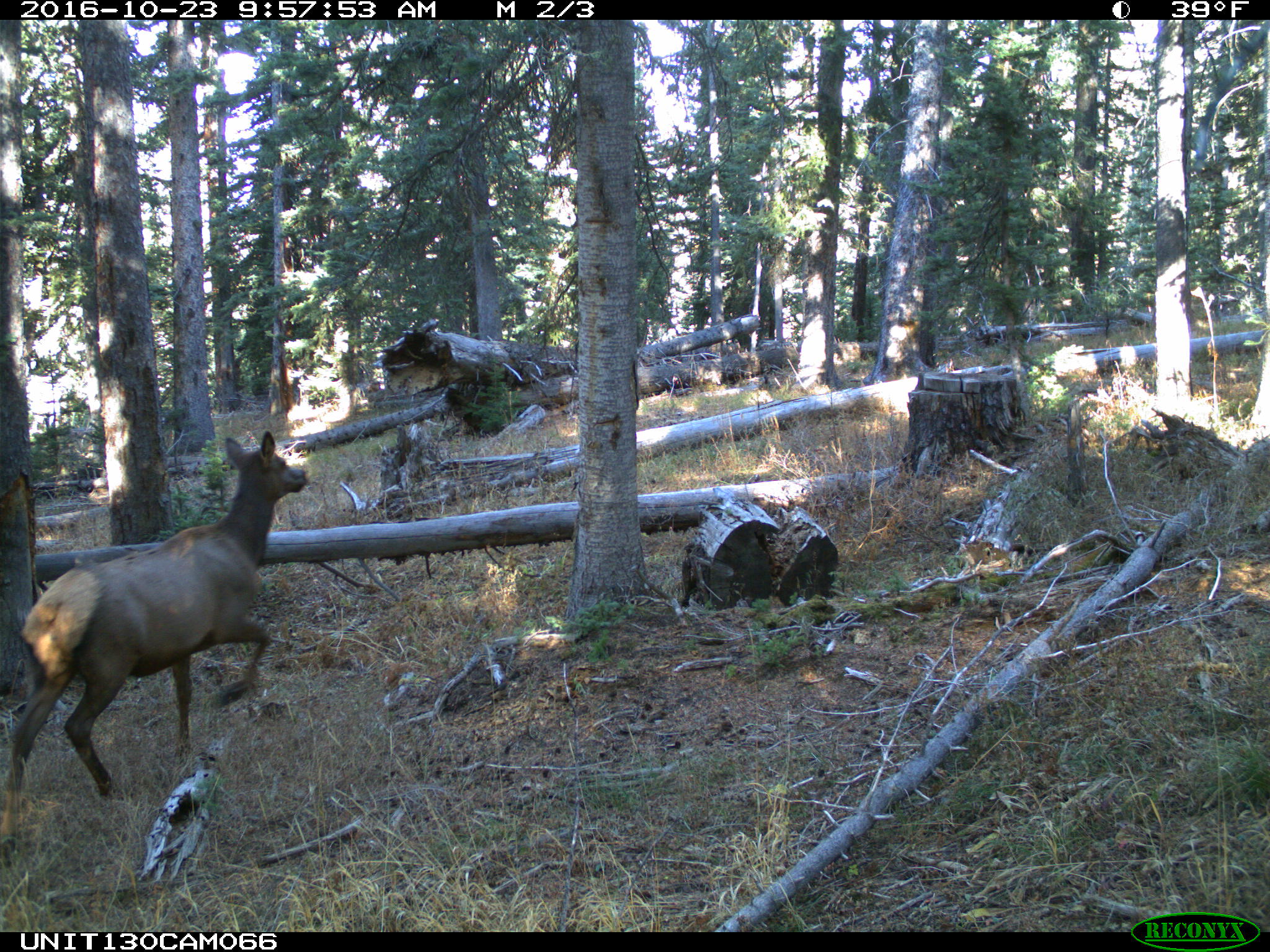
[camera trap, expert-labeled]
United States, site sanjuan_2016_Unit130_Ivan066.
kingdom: Animalia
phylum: Chordata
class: Mammalia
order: Artiodactyla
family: Cervidae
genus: Cervus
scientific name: Cervus elaphus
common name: red deer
Cervus elaphus (red deer).